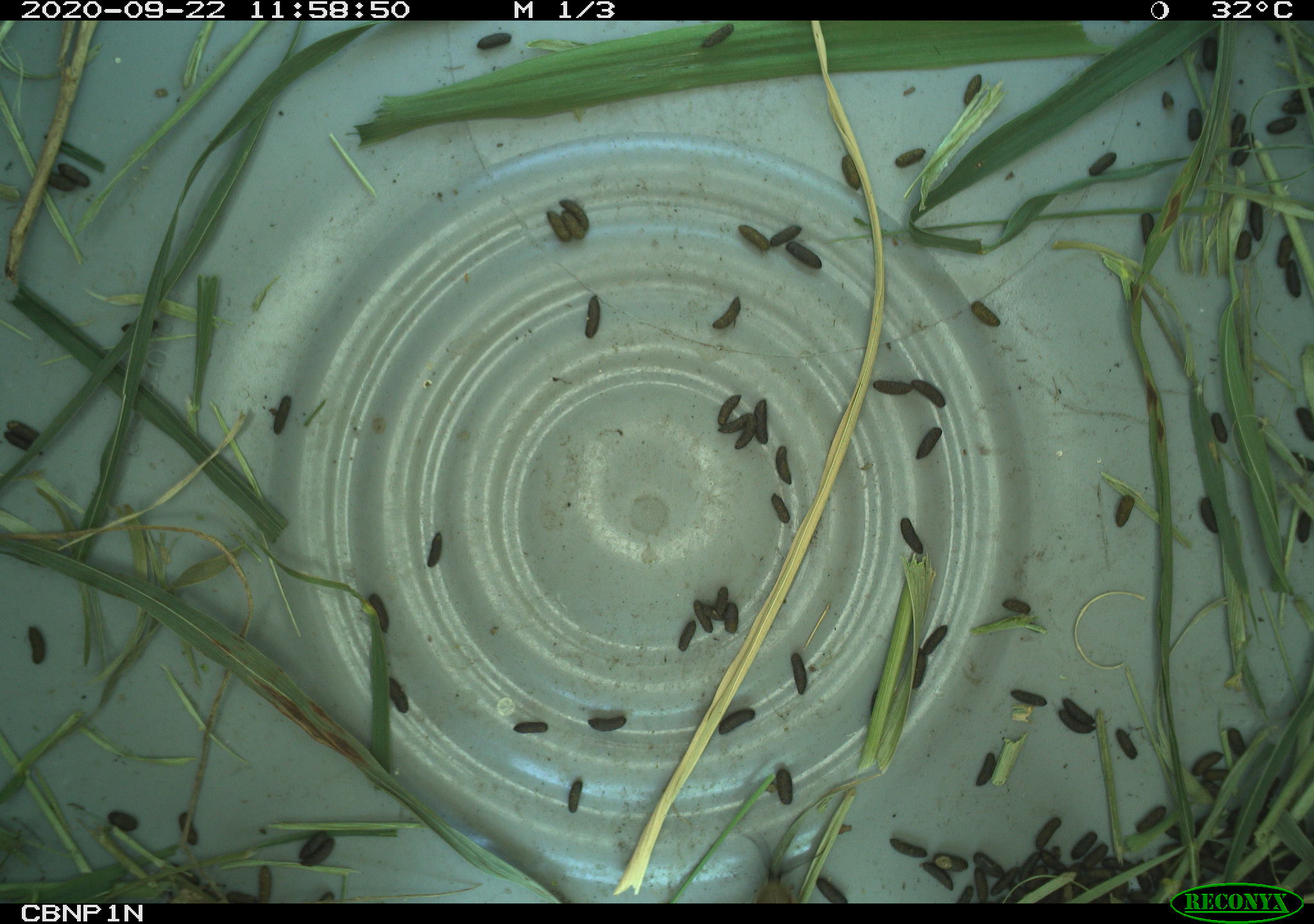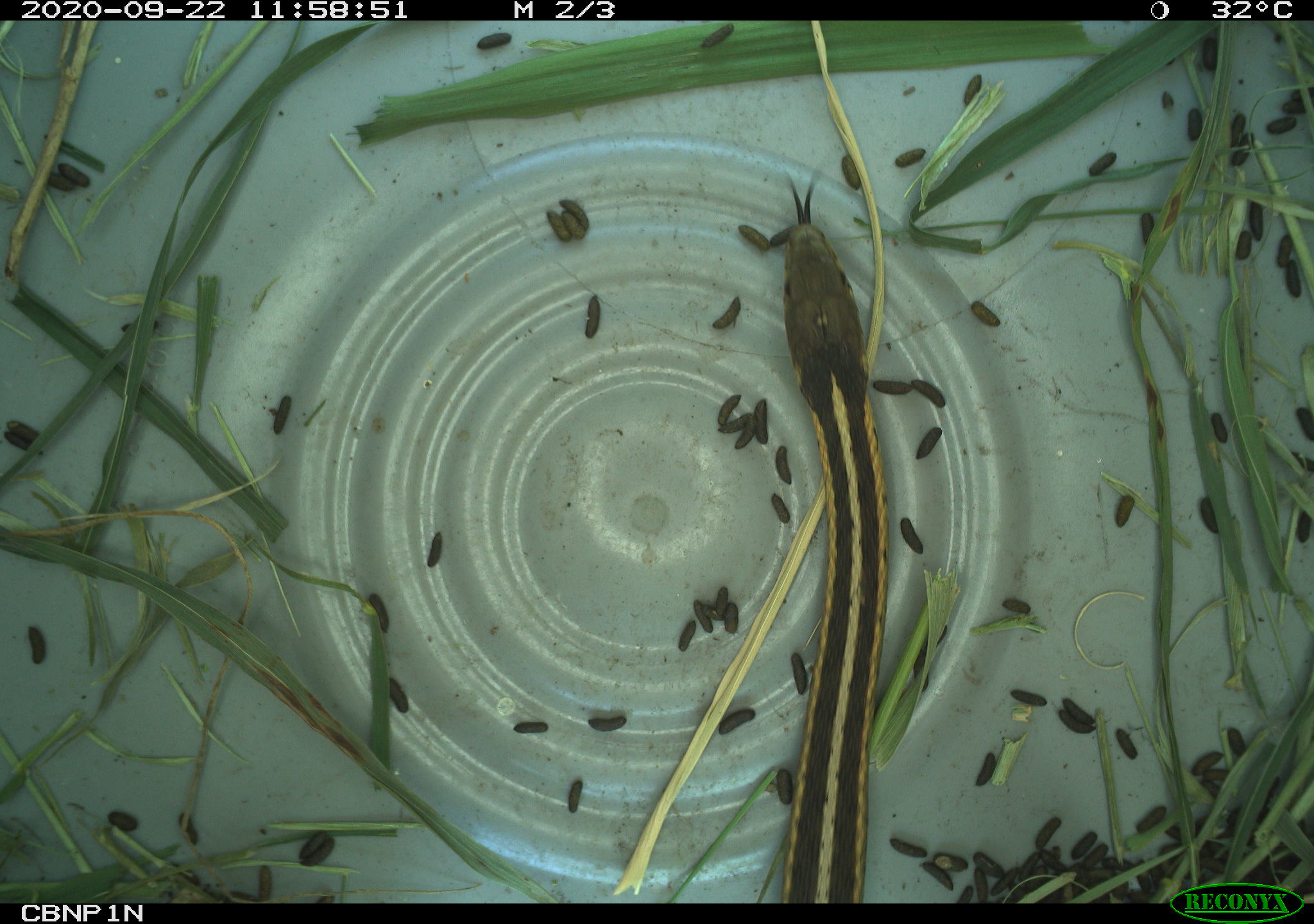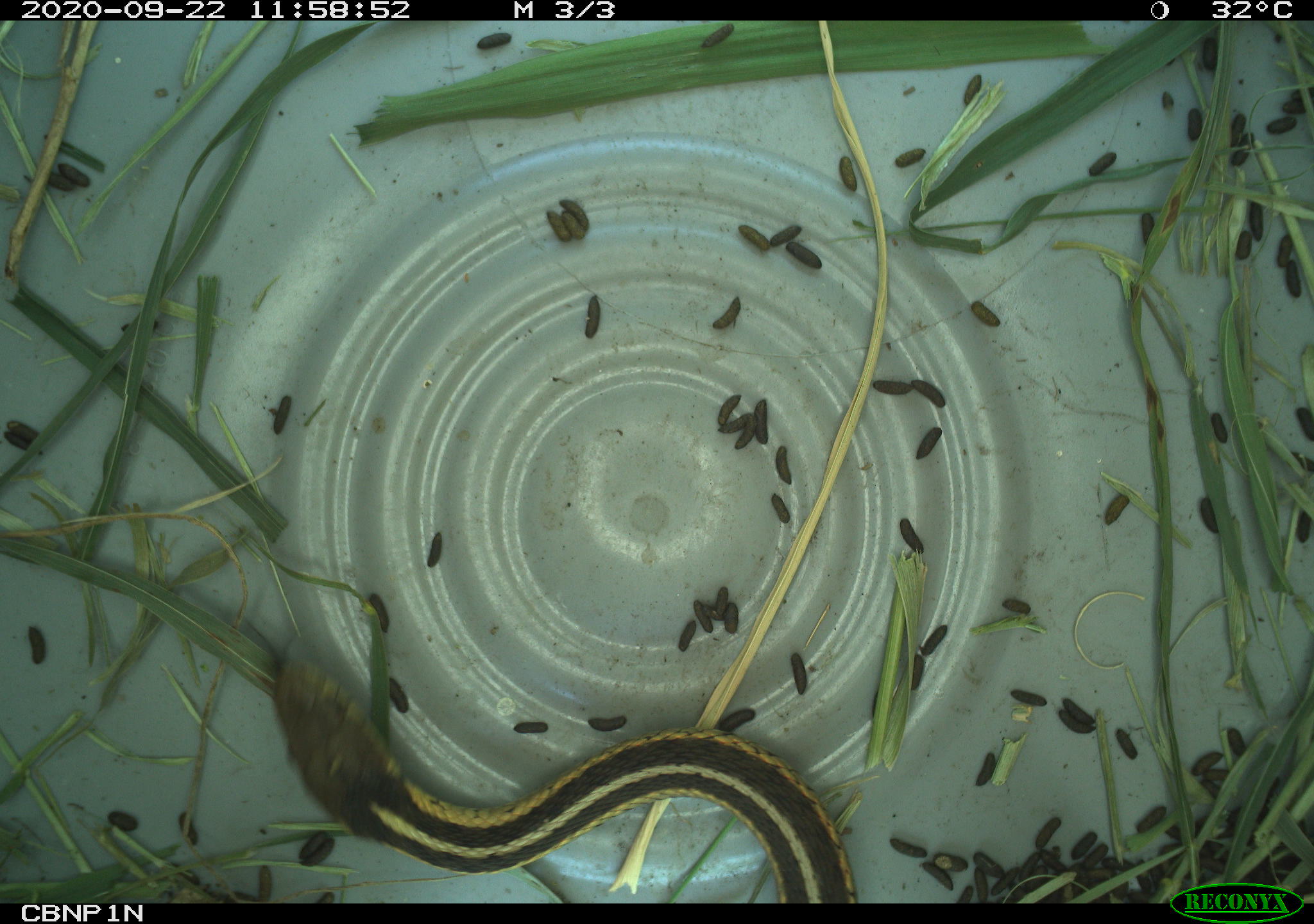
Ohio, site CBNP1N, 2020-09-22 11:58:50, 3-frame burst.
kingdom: Animalia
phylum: Chordata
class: Reptilia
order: Squamata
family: Colubridae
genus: Thamnophis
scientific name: Thamnophis sirtalis sirtalis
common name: eastern gartersnake